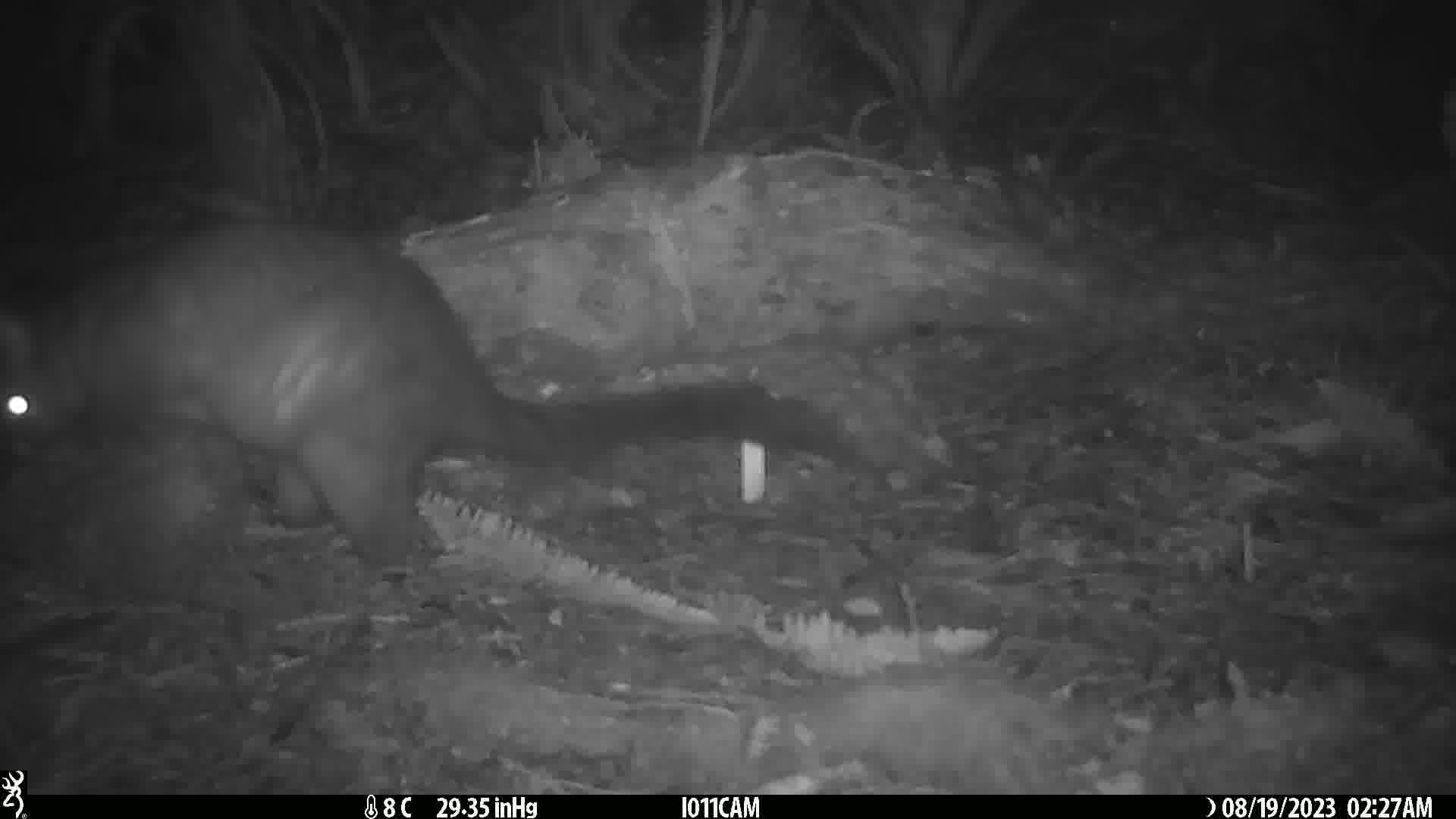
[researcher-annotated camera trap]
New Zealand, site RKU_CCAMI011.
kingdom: Animalia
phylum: Chordata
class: Mammalia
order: Diprotodontia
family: Phalangeridae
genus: Trichosurus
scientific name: Trichosurus vulpecula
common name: common brushtail possum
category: possum